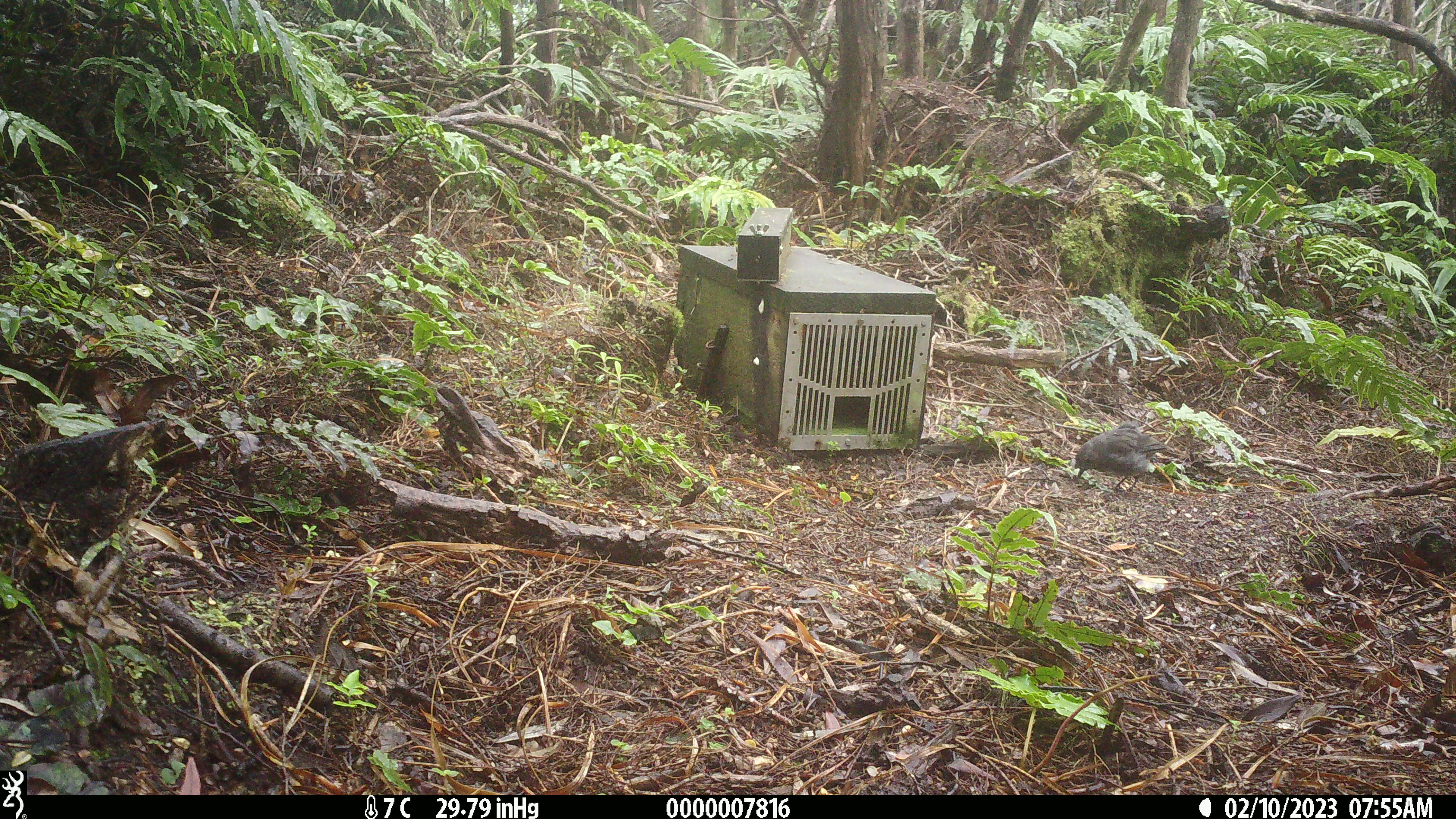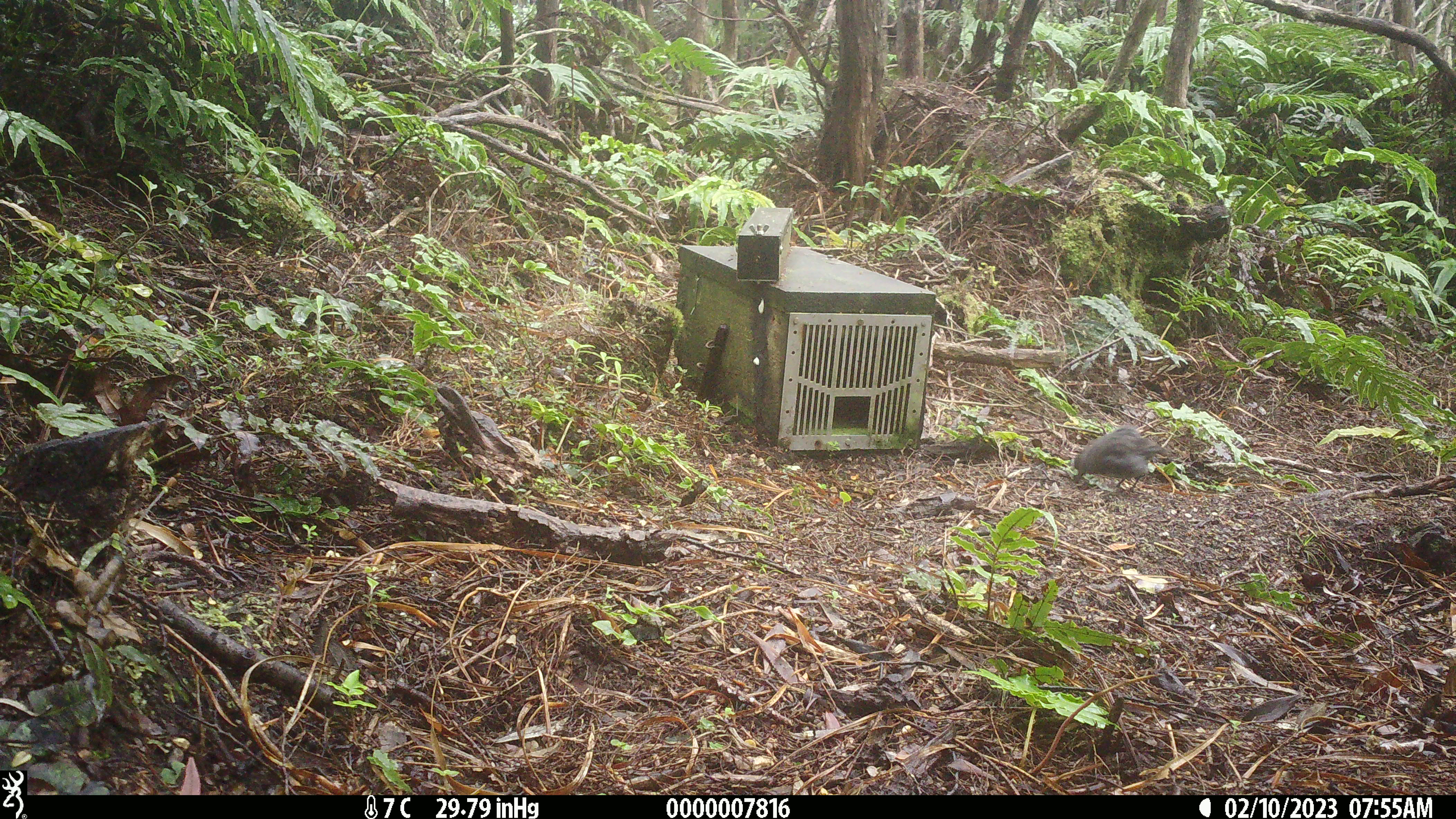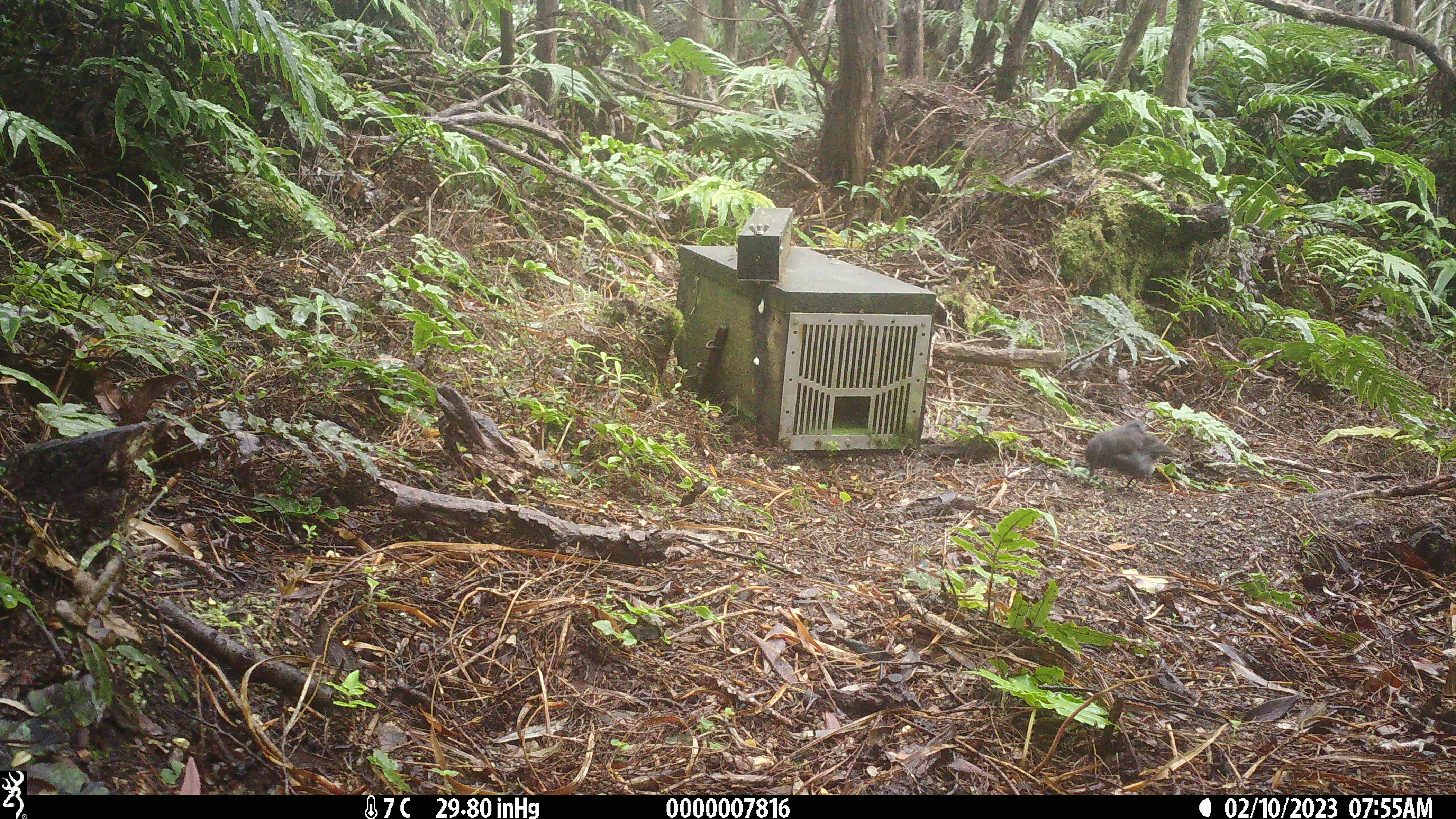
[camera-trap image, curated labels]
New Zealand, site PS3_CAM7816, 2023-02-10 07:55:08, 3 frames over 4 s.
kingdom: Animalia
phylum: Chordata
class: Aves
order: Passeriformes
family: Petroicidae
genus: Petroica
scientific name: Petroica australis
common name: new zealand robin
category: robin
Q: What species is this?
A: Robin (new zealand robin) (Petroica australis).